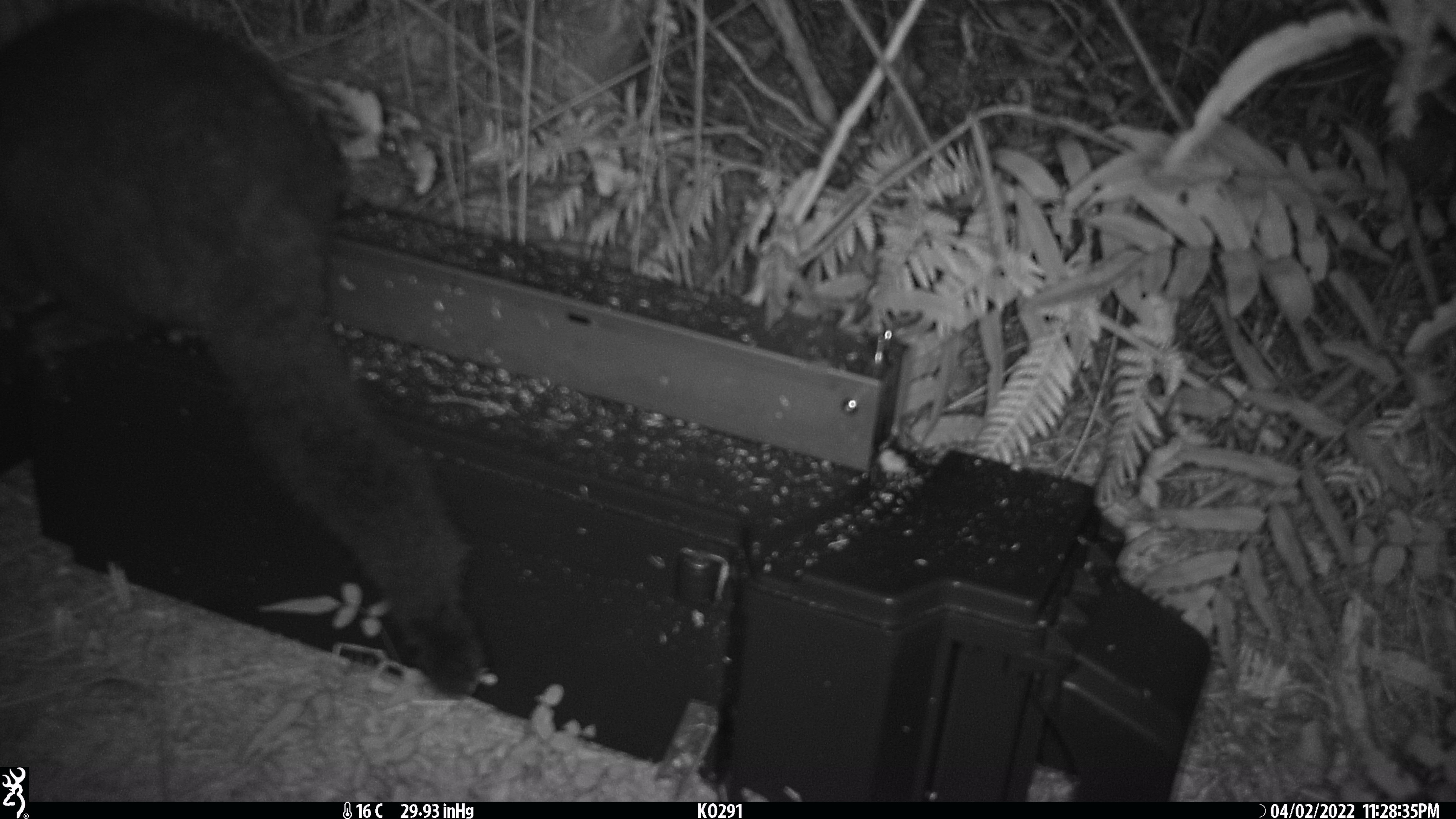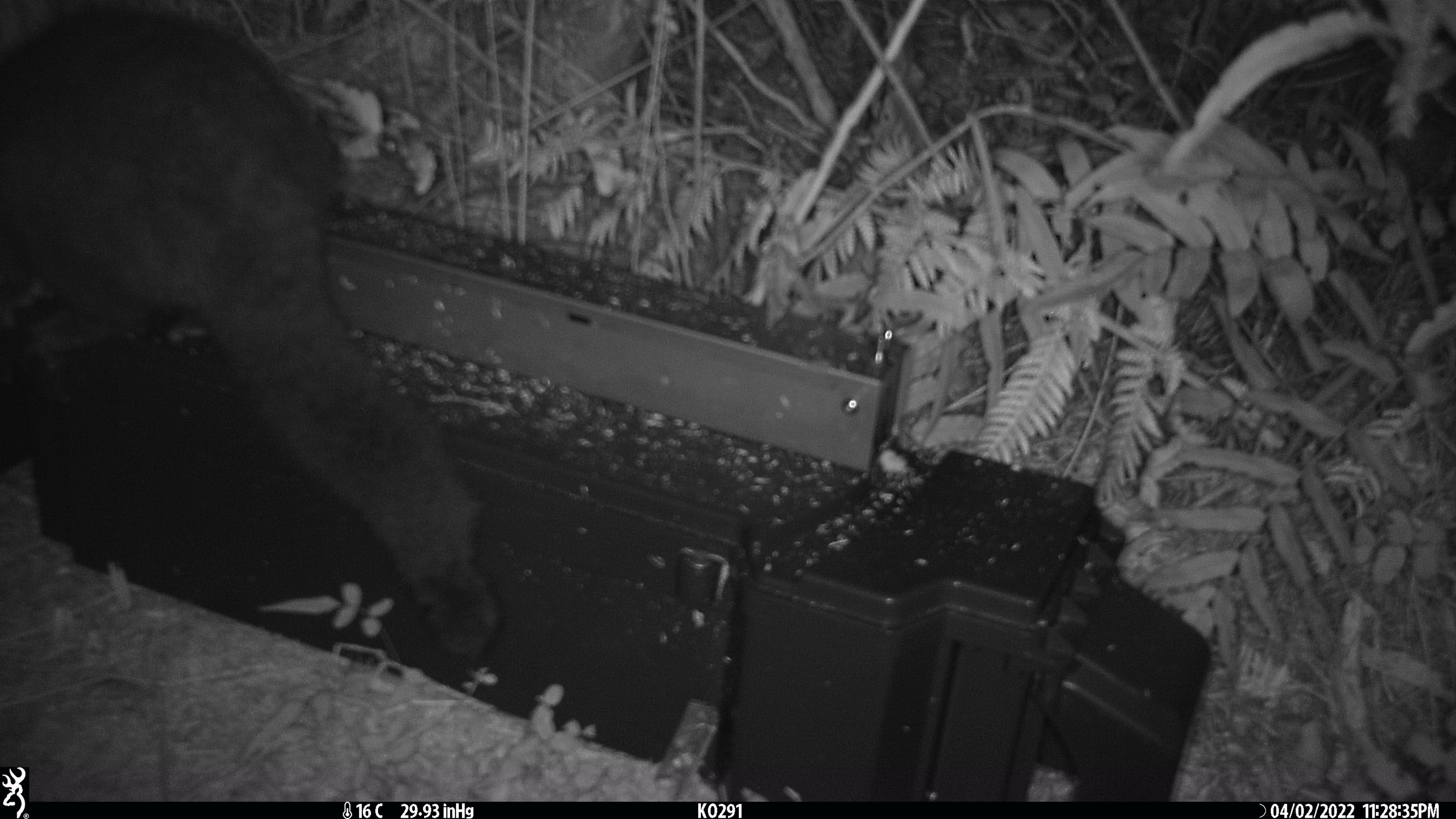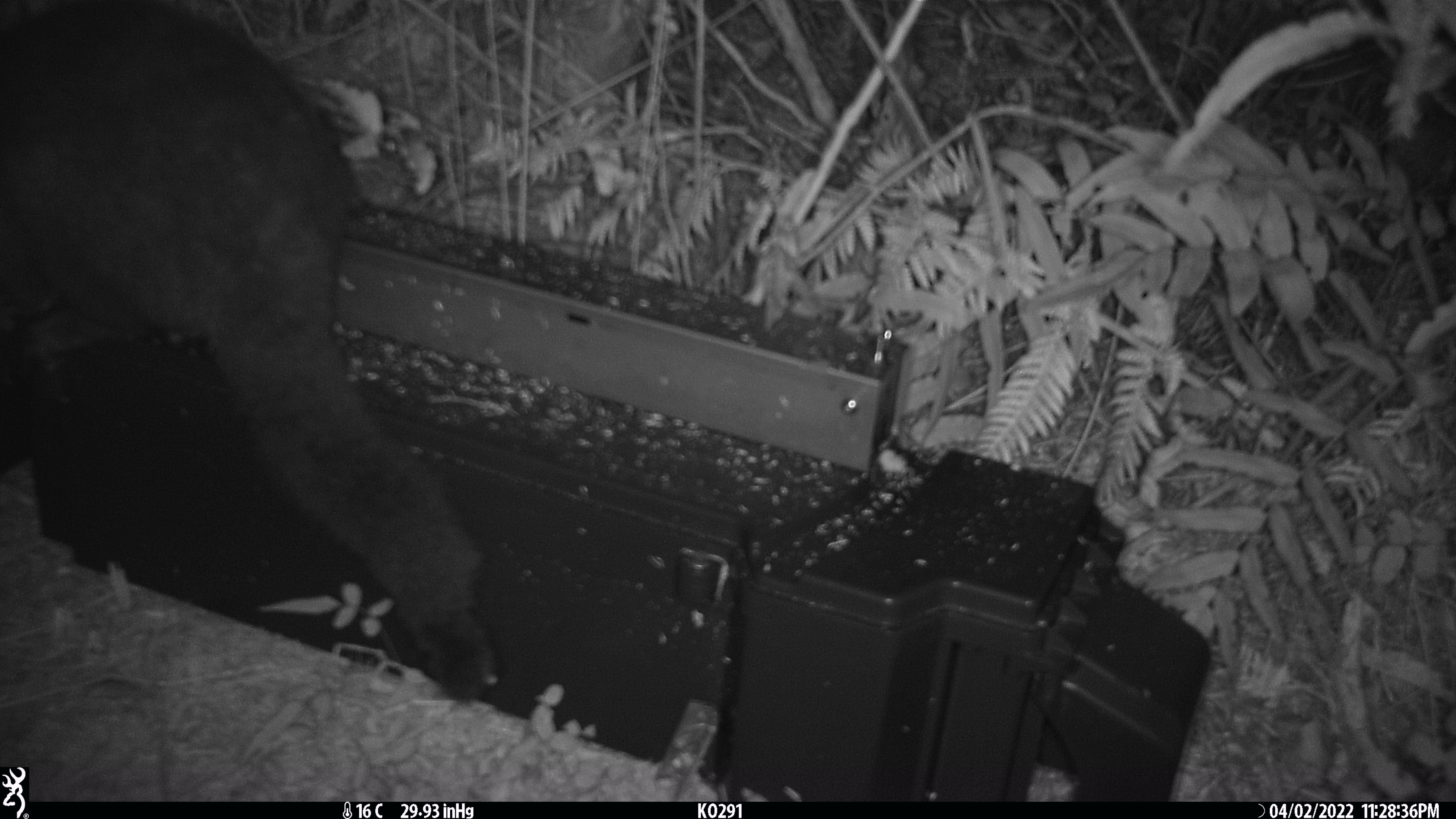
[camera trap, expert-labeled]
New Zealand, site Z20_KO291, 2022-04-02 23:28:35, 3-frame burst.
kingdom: Animalia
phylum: Chordata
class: Mammalia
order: Diprotodontia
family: Phalangeridae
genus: Trichosurus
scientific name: Trichosurus vulpecula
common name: common brushtail possum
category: possum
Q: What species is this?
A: Possum (common brushtail possum) (Trichosurus vulpecula).